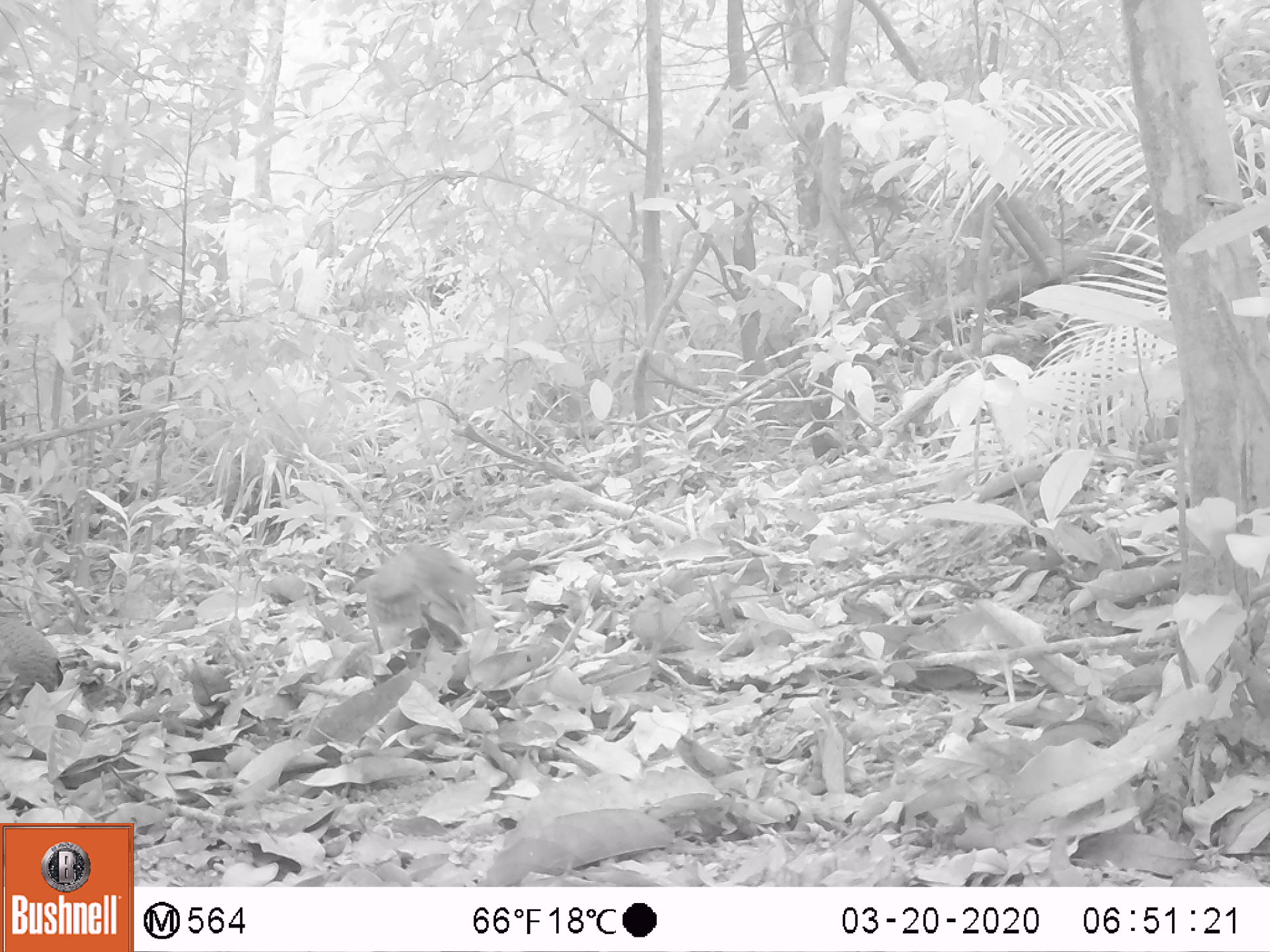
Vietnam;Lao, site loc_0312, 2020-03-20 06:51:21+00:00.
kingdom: Animalia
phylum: Chordata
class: Aves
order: Galliformes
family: Phasianidae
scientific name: Phasianidae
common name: partridge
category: unidentified partridge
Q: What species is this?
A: Unidentified partridge (partridge) (Phasianidae).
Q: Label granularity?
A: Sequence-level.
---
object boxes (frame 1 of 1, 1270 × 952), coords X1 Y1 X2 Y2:
unidentified partridge: 363 540 485 654; 0 614 63 693